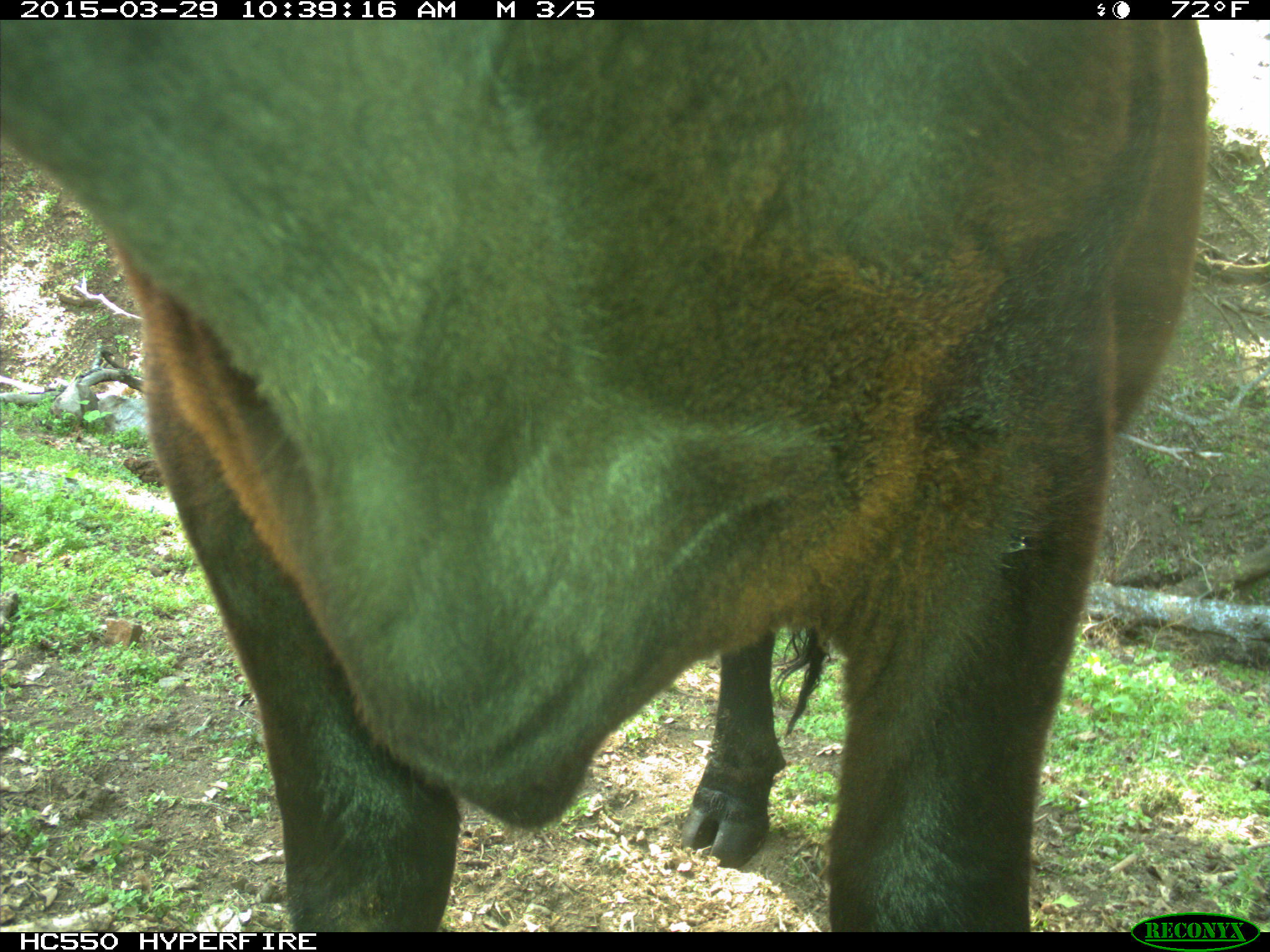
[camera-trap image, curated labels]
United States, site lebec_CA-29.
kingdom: Animalia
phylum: Chordata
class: Mammalia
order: Artiodactyla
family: Bovidae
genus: Bos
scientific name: Bos taurus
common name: domestic cow